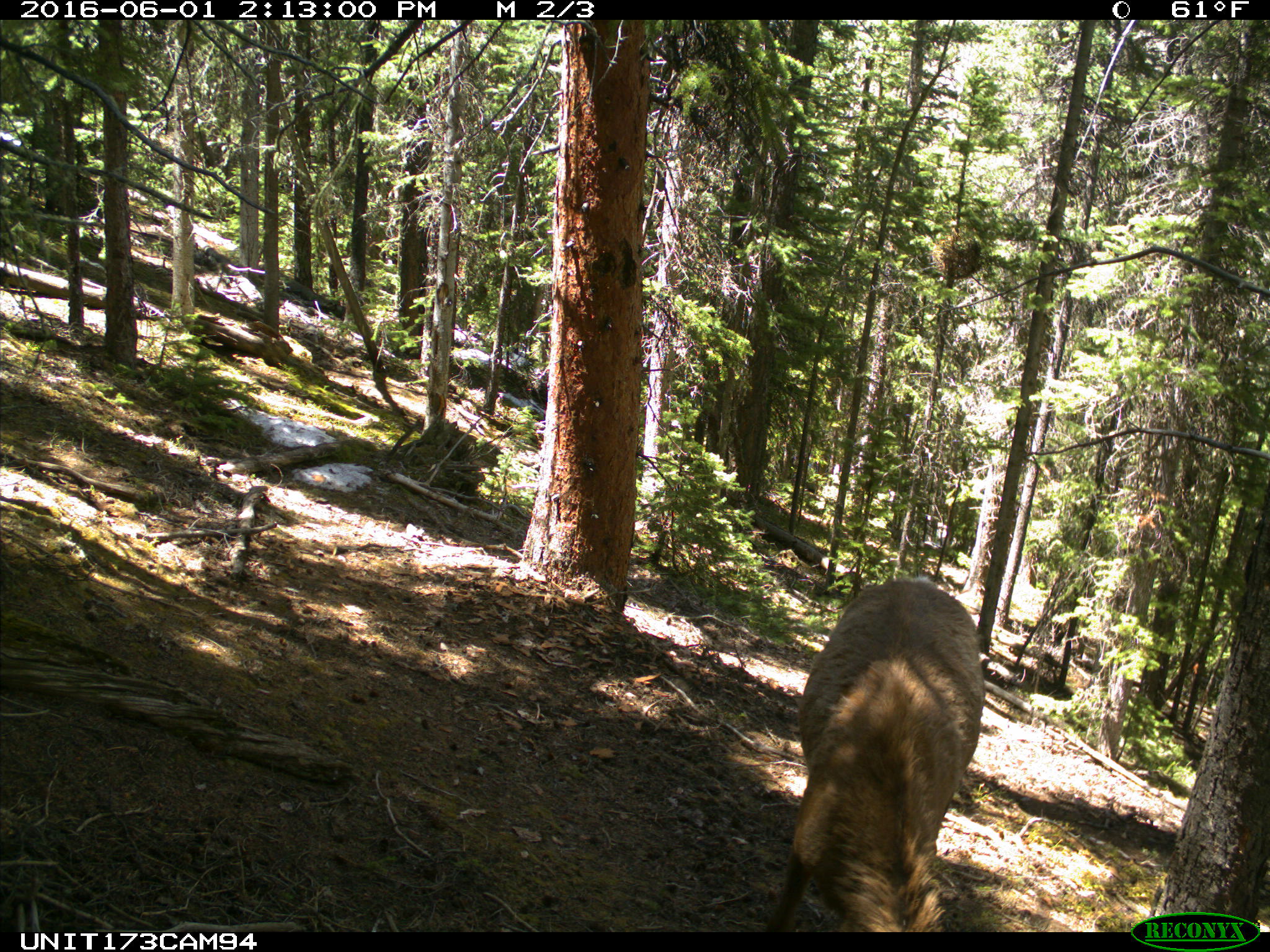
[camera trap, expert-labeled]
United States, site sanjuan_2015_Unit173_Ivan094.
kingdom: Animalia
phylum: Chordata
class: Mammalia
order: Artiodactyla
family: Cervidae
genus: Cervus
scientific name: Cervus elaphus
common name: red deer